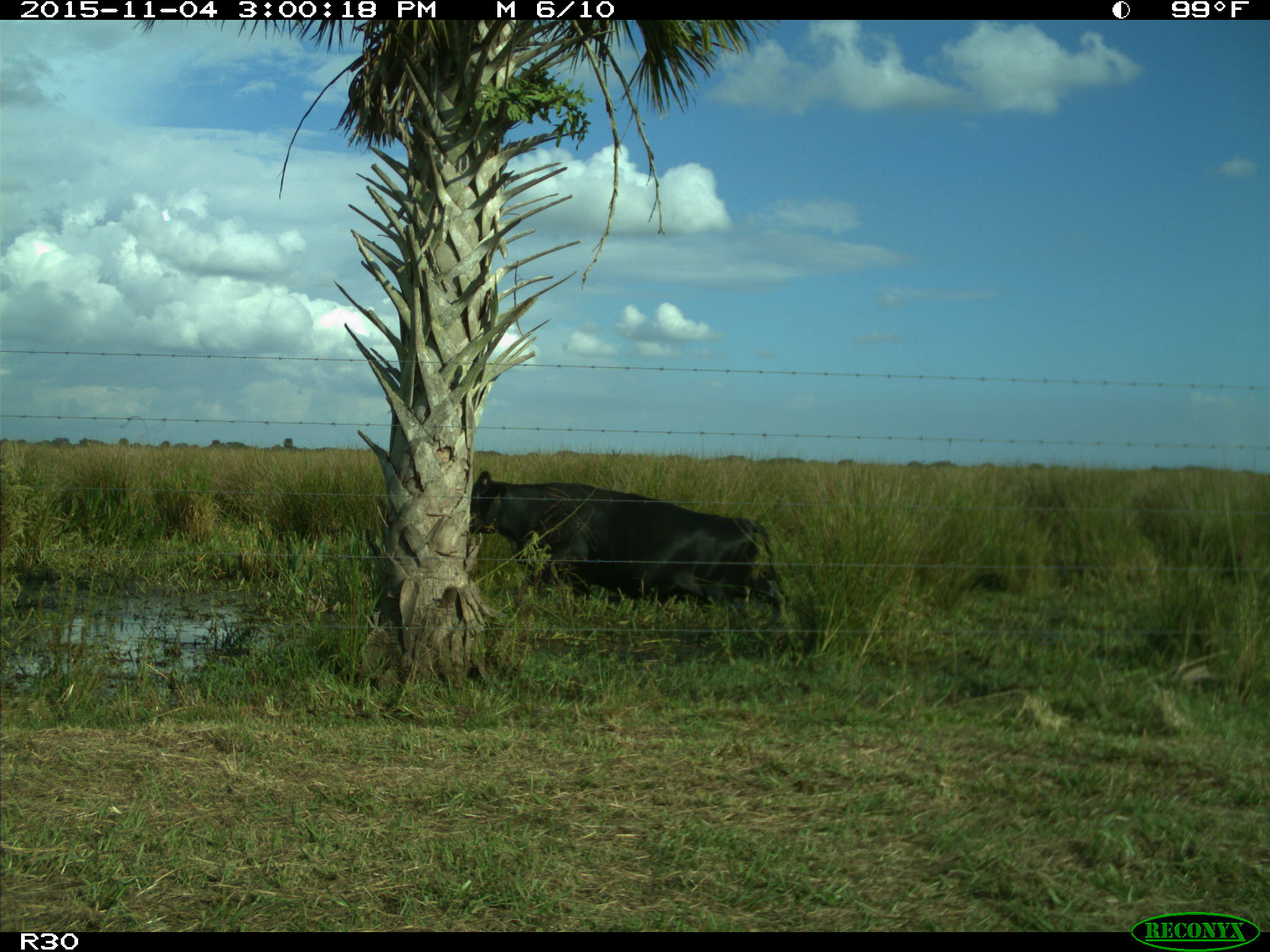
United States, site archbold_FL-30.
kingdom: Animalia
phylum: Chordata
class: Mammalia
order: Artiodactyla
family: Bovidae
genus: Bos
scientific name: Bos taurus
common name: domestic cow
Bos taurus (domestic cow).